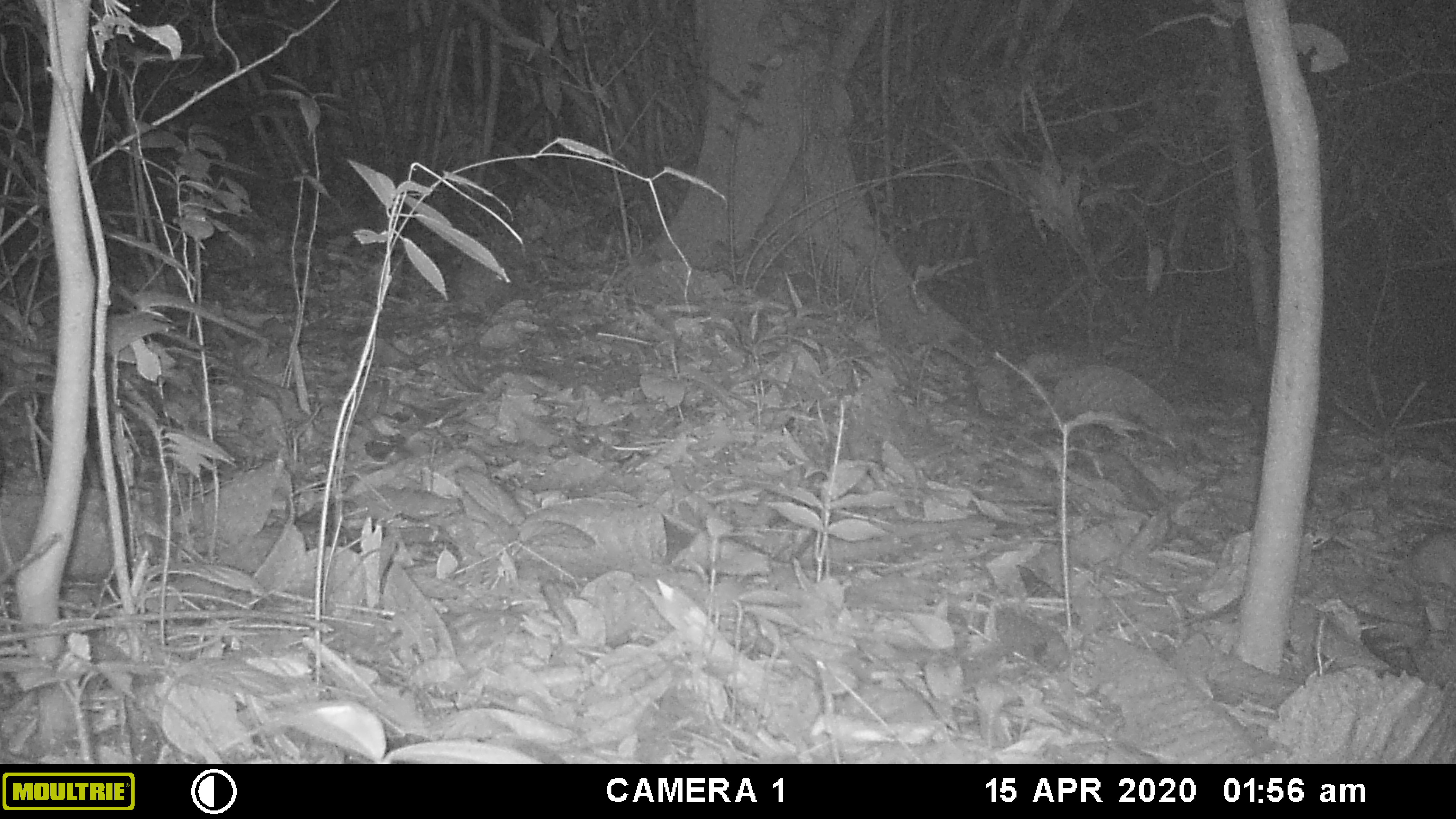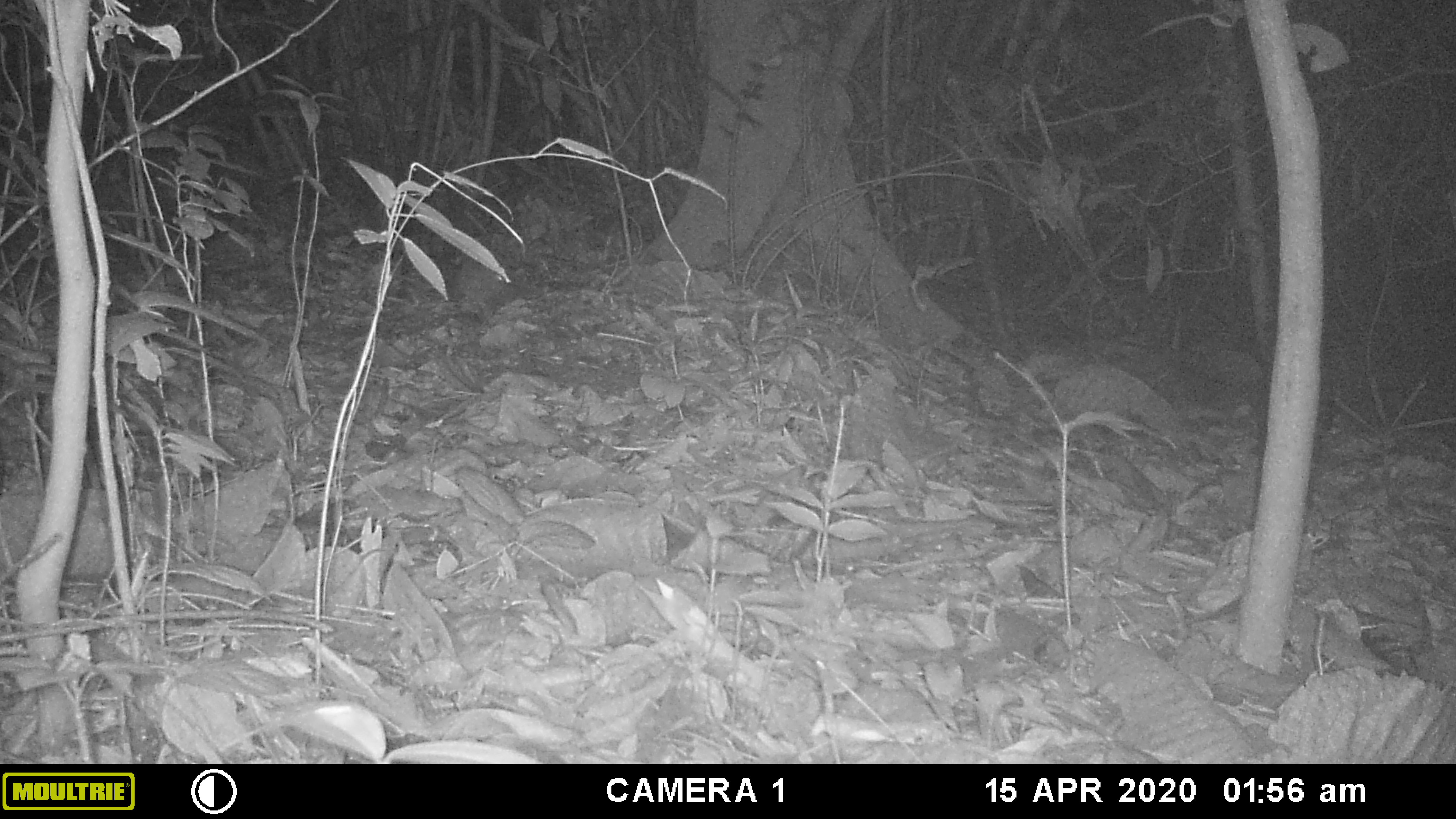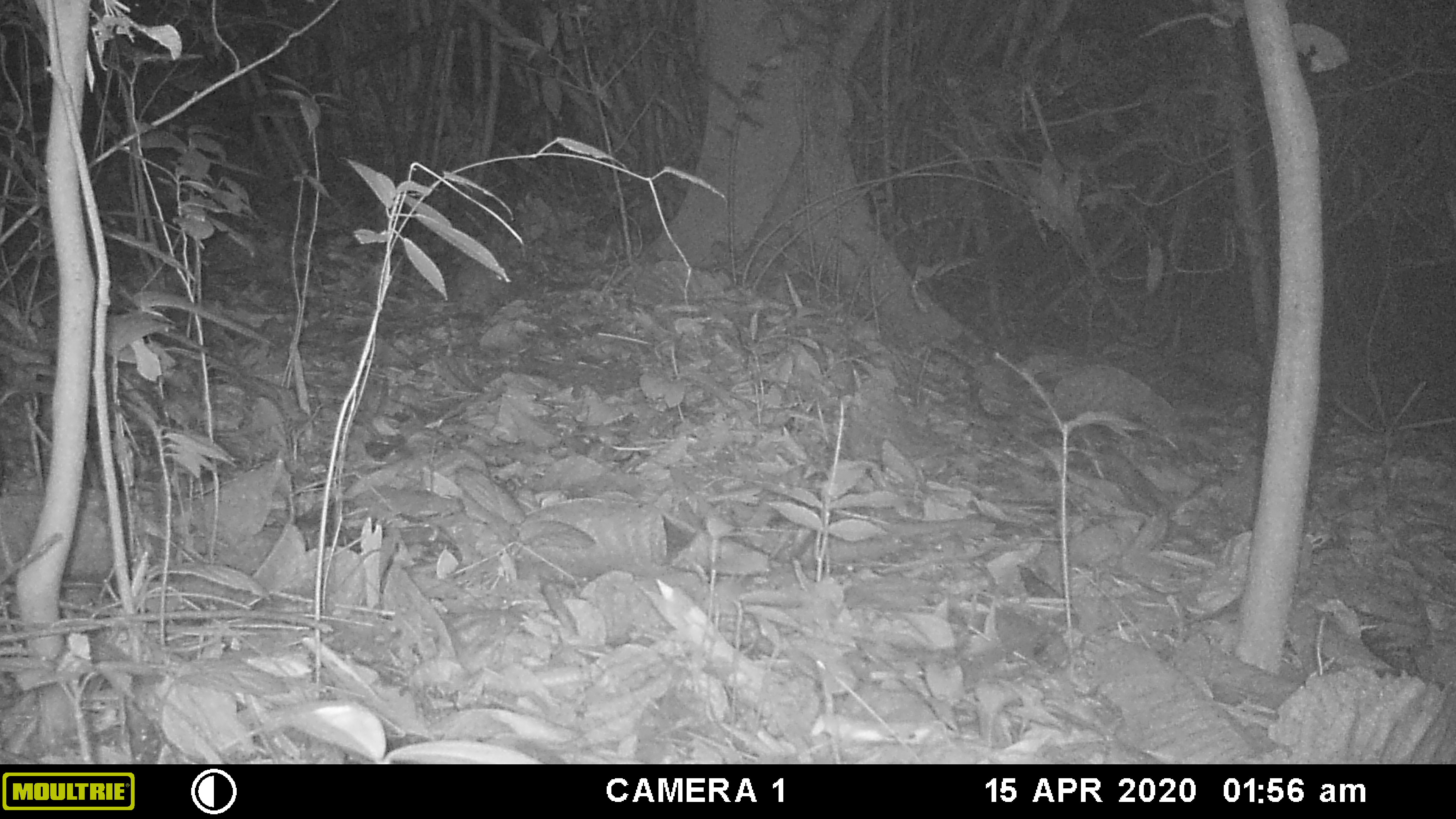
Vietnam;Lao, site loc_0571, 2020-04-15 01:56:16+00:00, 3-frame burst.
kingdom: Animalia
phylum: Chordata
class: Mammalia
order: Rodentia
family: Muridae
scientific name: Muridae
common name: old-world mice and rats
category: unidentified murid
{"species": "unidentified murid (old-world mice and rats) (Muridae)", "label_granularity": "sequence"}